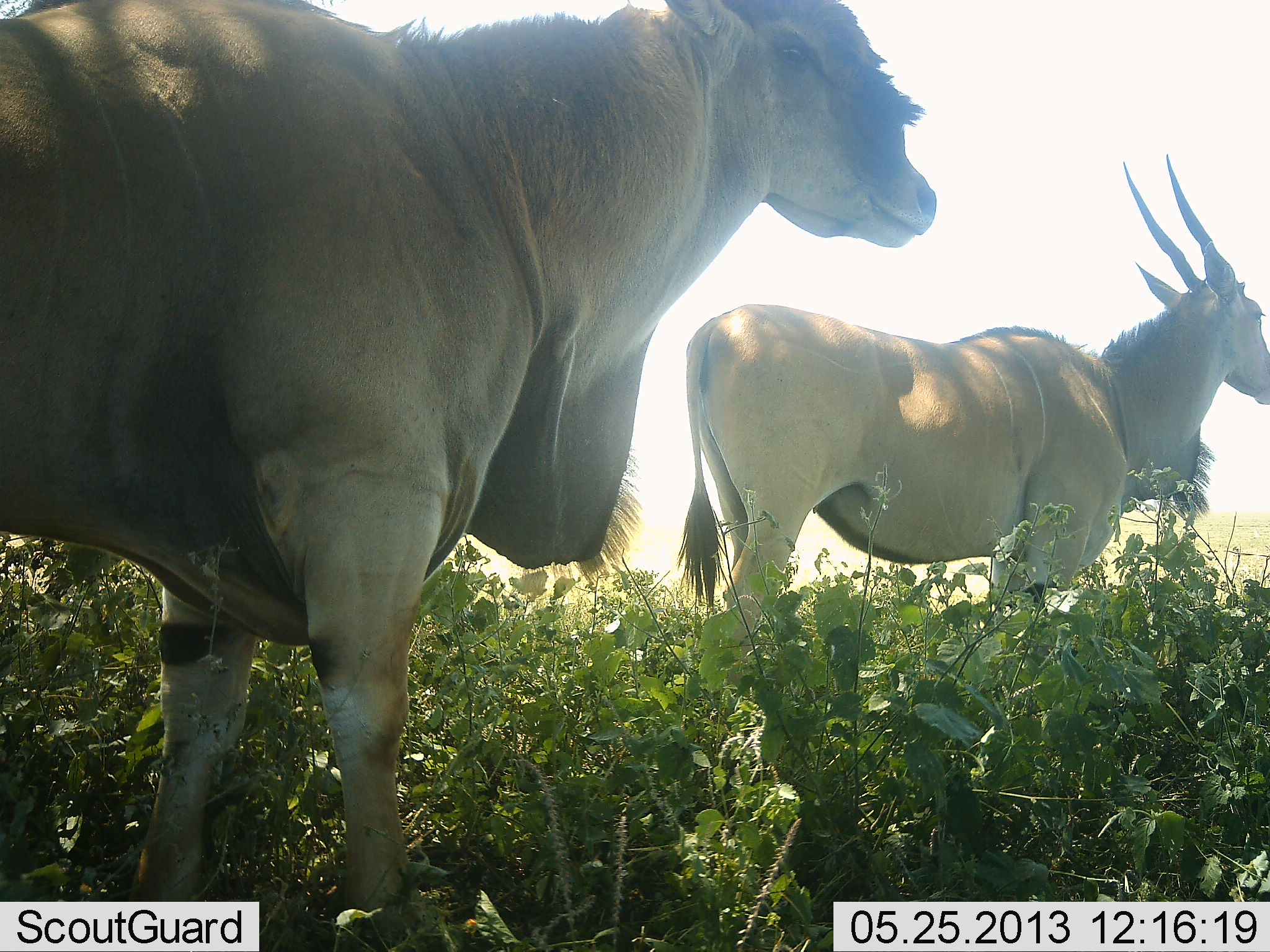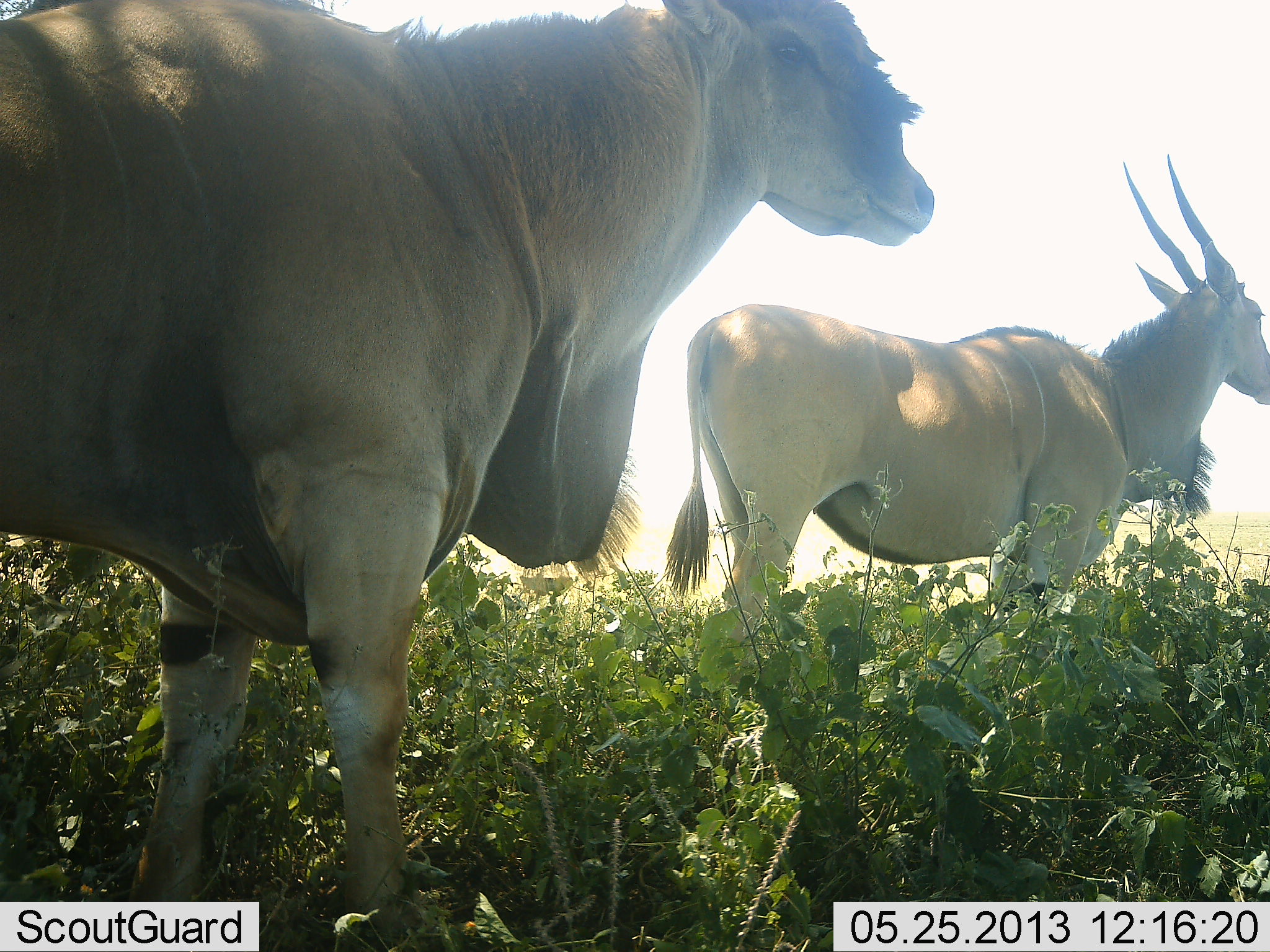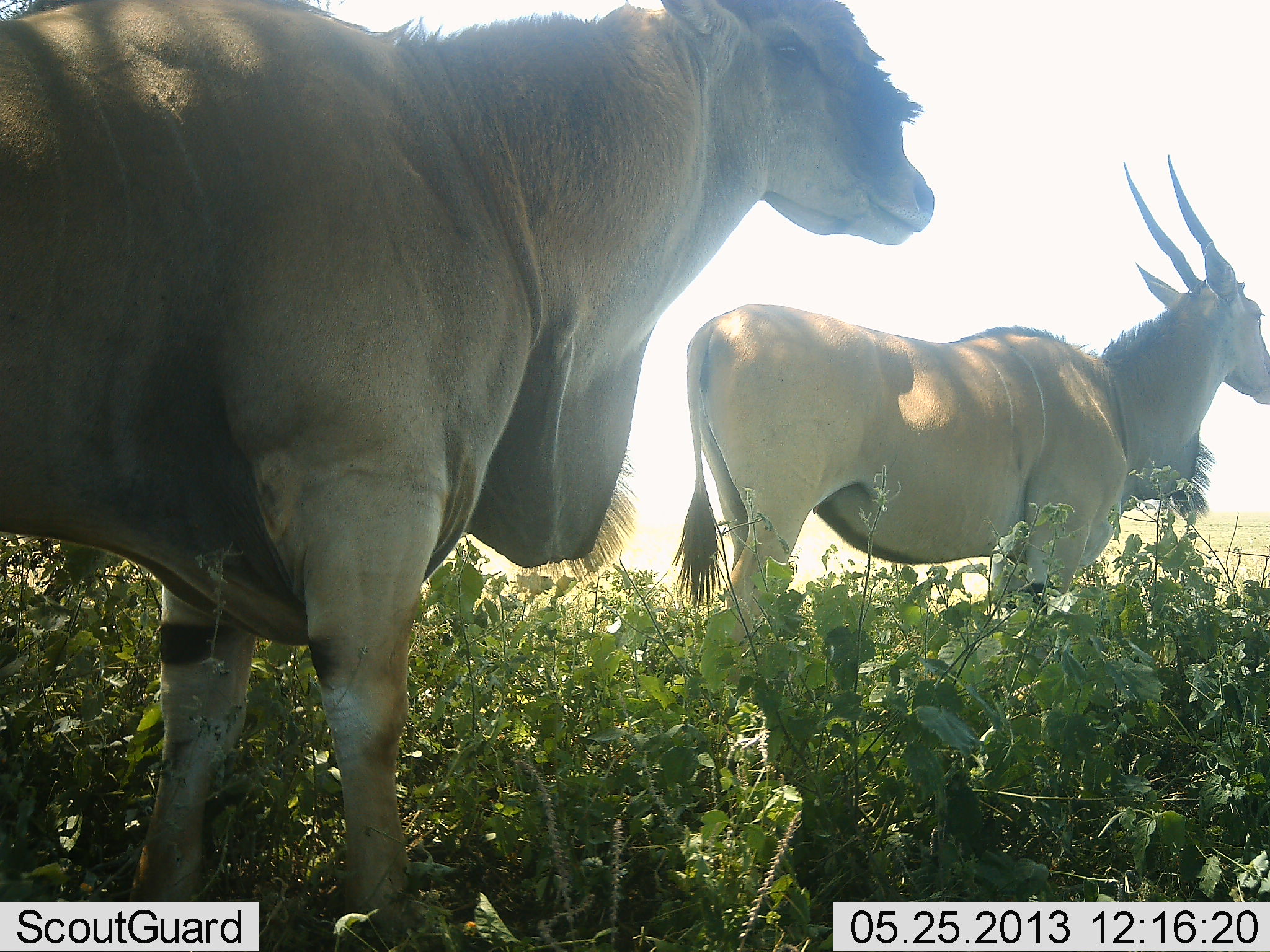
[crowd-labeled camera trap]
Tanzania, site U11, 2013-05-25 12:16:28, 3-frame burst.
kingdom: Animalia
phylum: Chordata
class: Mammalia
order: Artiodactyla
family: Bovidae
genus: Tragelaphus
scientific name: Tragelaphus oryx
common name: eland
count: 2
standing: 100%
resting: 0%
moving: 0%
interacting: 0%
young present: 0%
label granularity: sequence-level